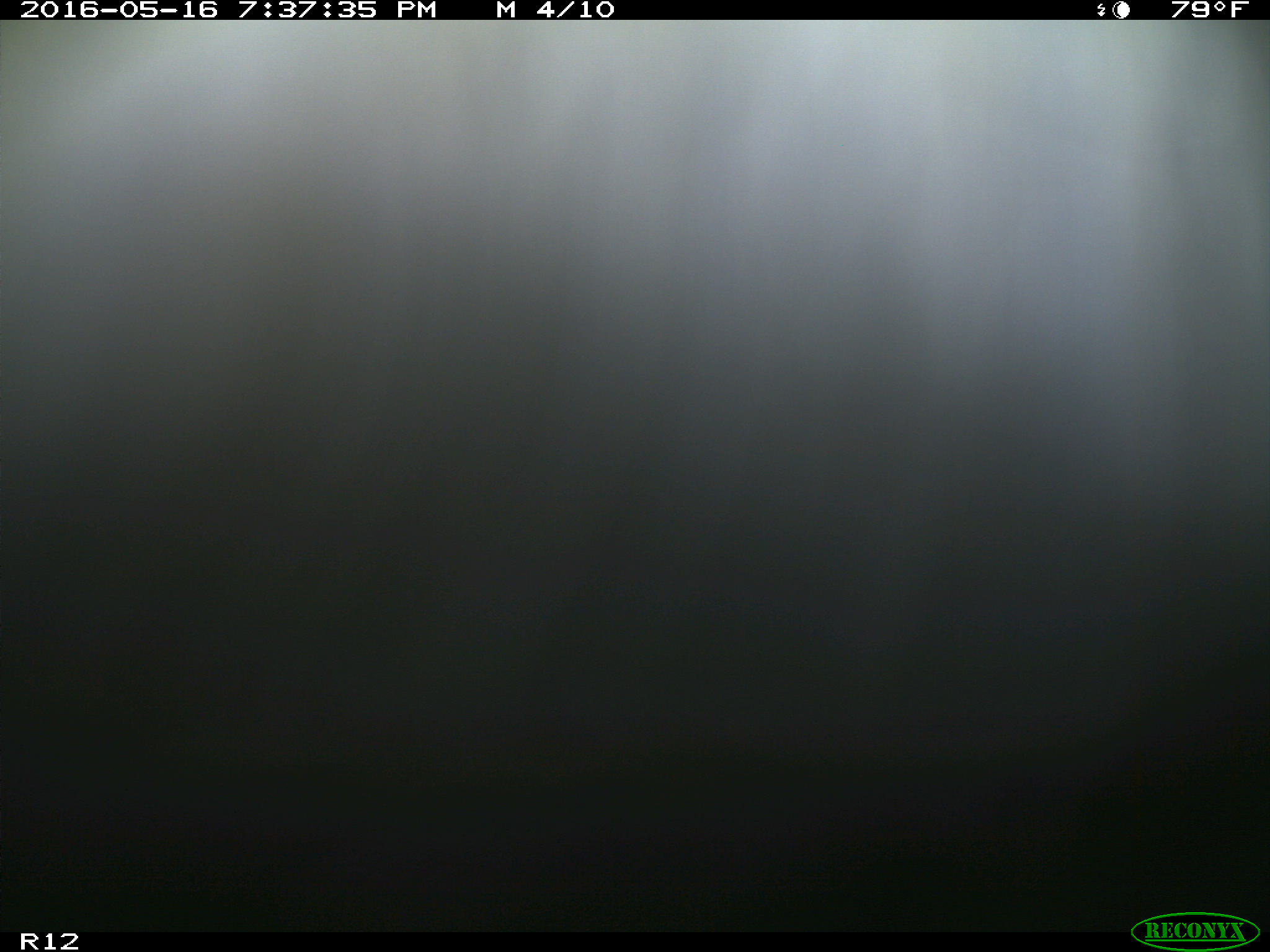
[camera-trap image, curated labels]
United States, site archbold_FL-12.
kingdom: Animalia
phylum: Chordata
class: Mammalia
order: Artiodactyla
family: Bovidae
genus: Bos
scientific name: Bos taurus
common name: domestic cow